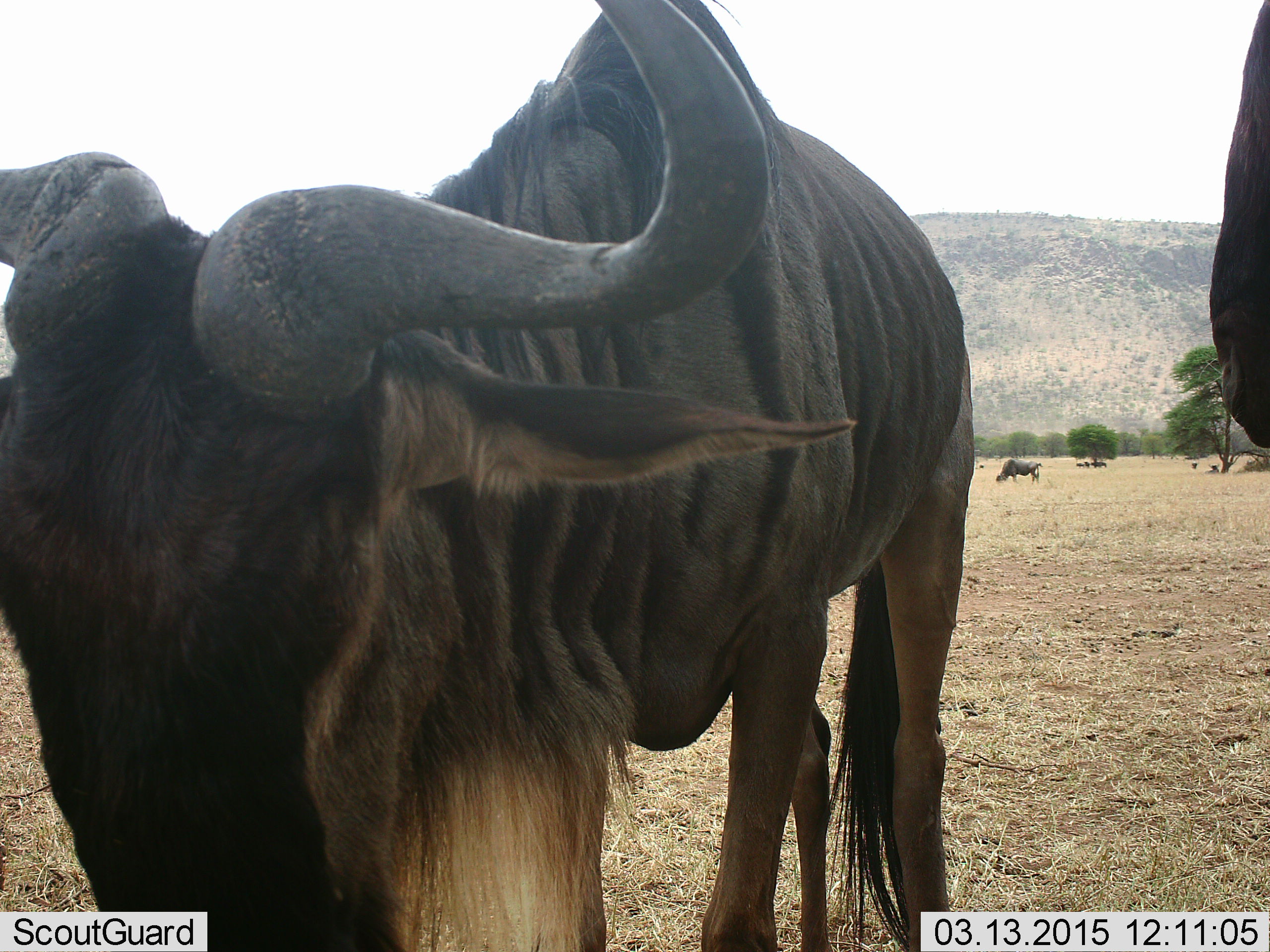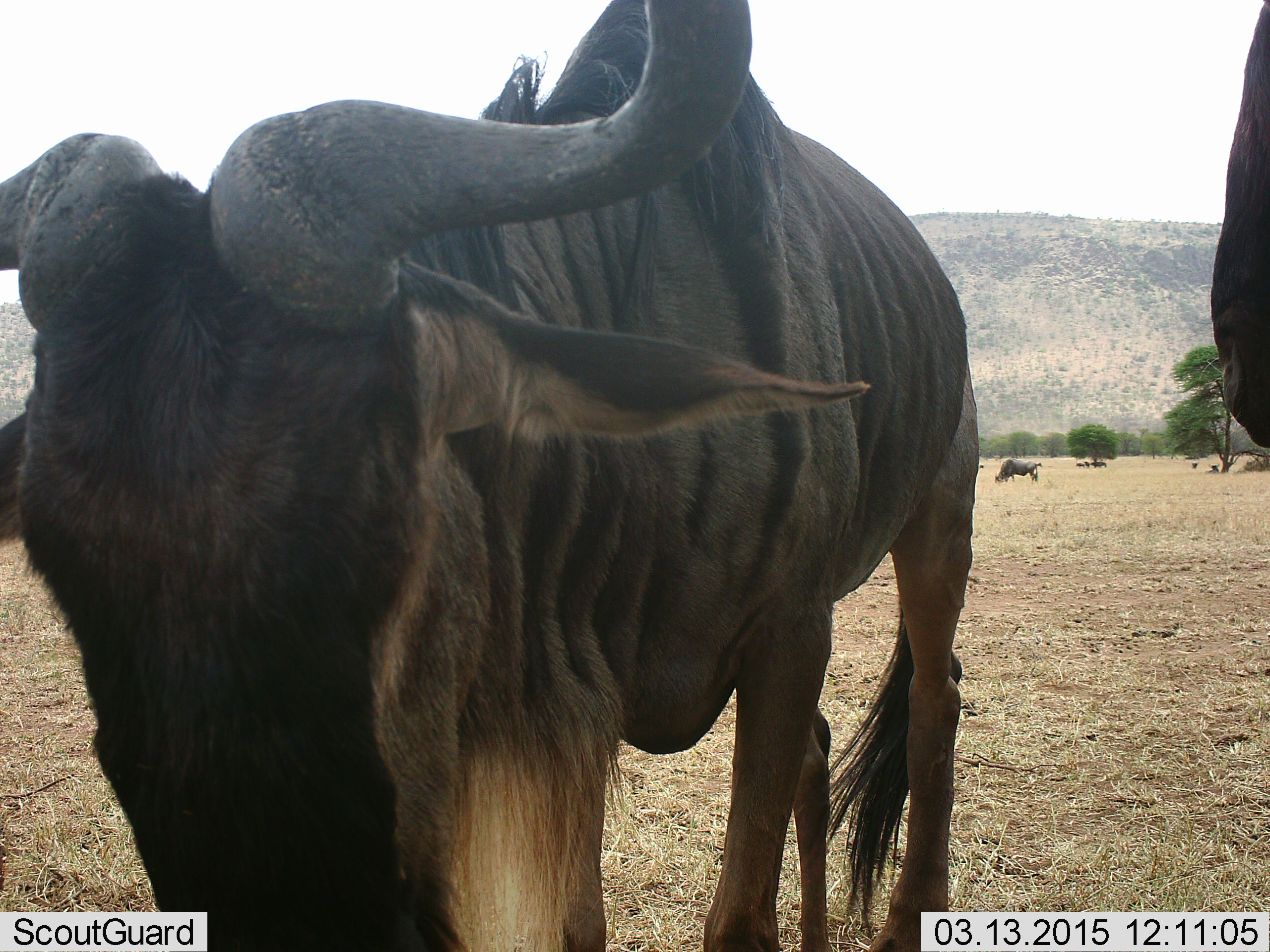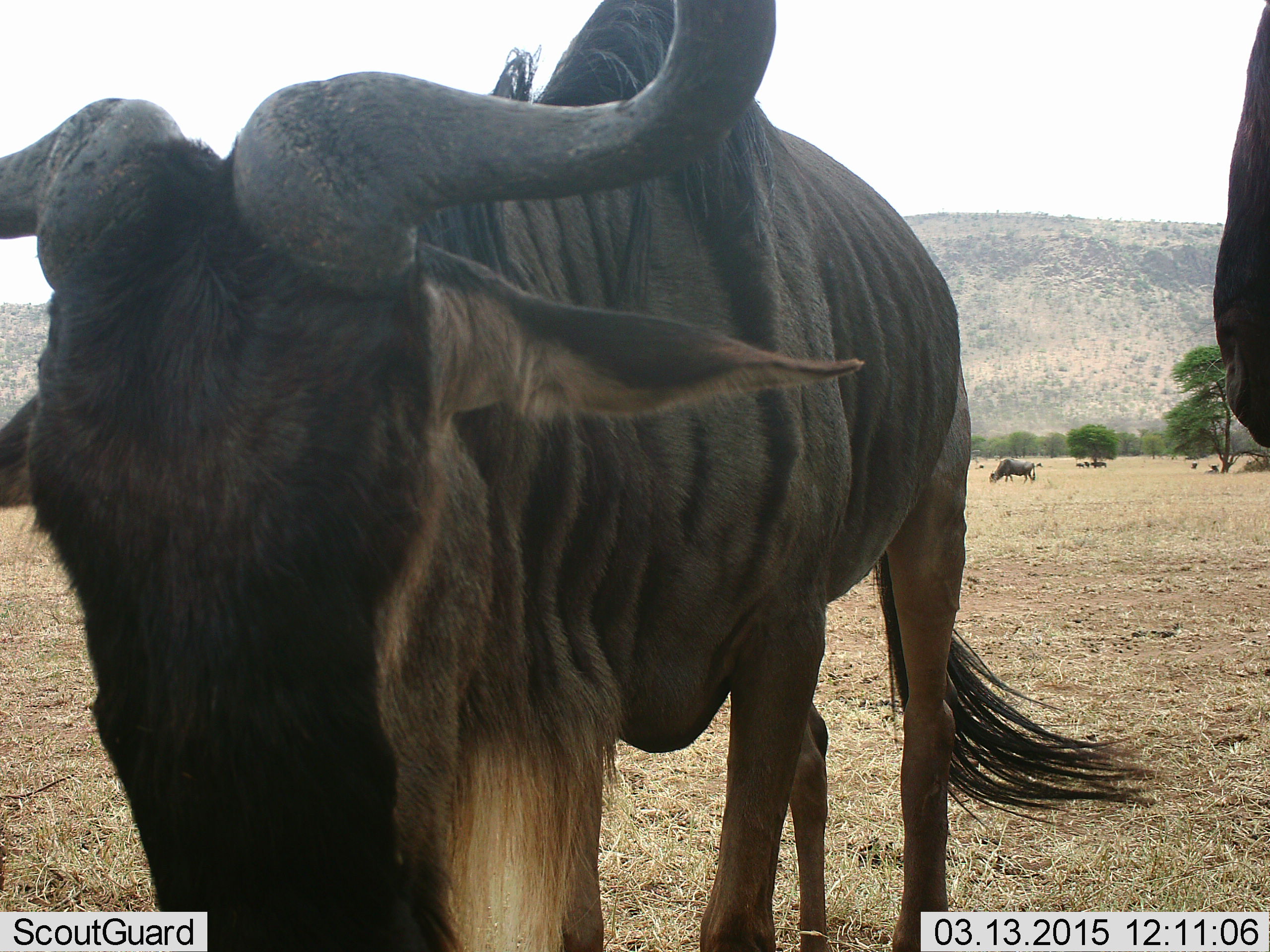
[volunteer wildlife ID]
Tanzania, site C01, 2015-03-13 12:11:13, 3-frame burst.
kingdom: Animalia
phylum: Chordata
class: Mammalia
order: Artiodactyla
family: Bovidae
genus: Connochaetes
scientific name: Connochaetes taurinus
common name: blue wildebeest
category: wildebeest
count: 3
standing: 100%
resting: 20%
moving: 30%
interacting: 0%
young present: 0%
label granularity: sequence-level